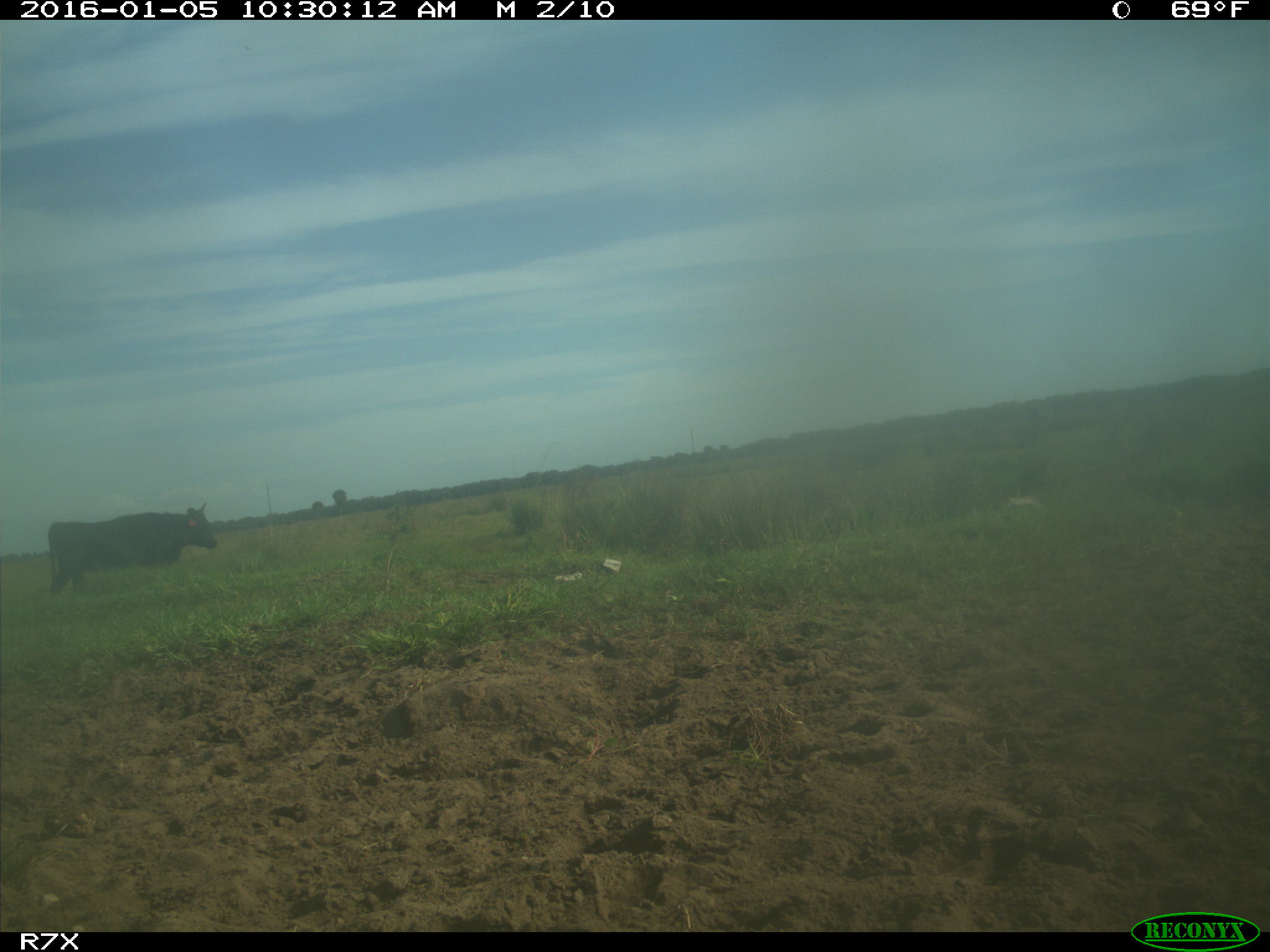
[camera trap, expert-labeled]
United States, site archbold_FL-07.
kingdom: Animalia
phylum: Chordata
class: Mammalia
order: Artiodactyla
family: Bovidae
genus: Bos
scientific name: Bos taurus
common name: domestic cow